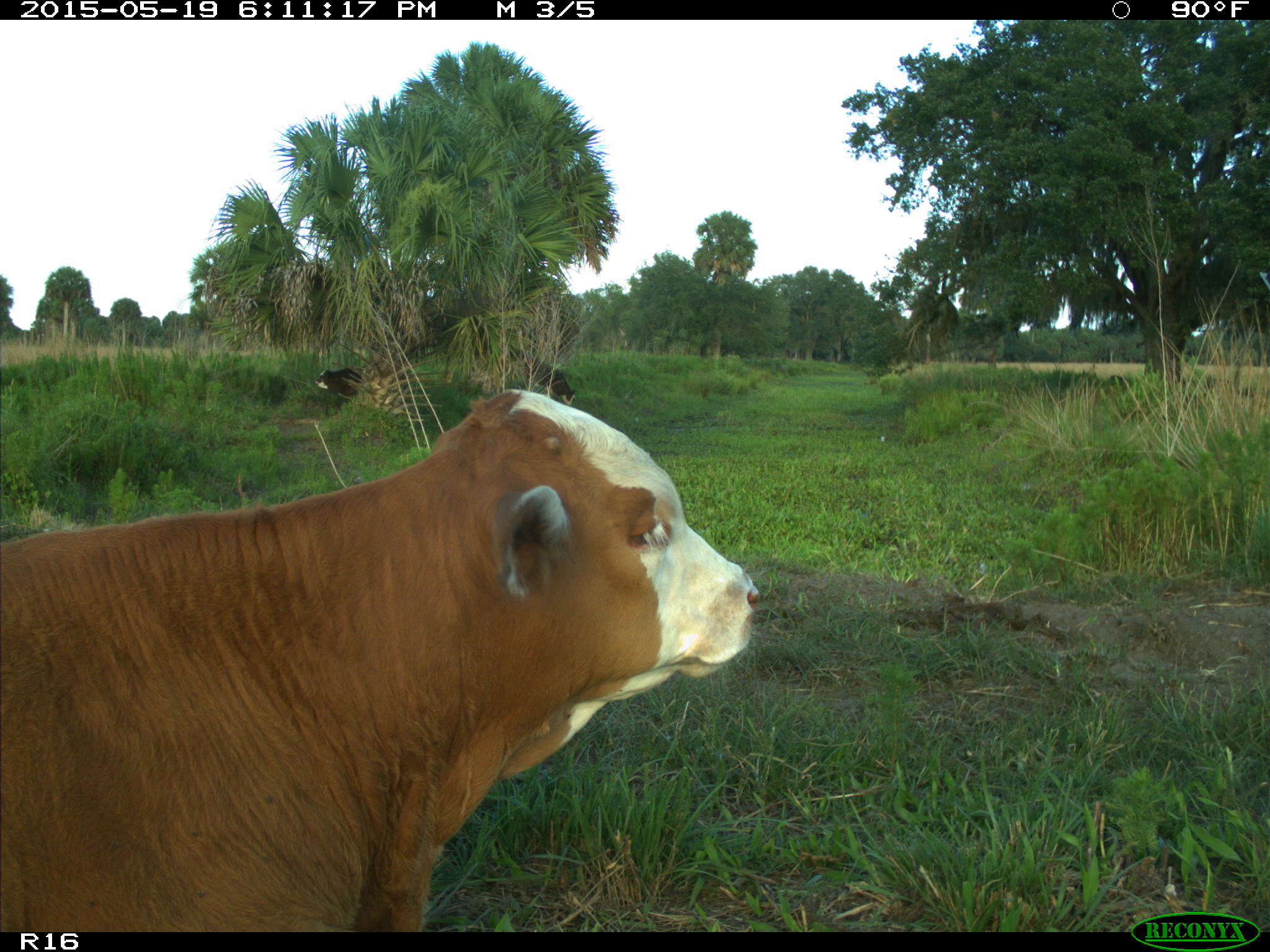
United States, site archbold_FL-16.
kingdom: Animalia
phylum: Chordata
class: Mammalia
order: Artiodactyla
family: Bovidae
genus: Bos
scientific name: Bos taurus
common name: domestic cow